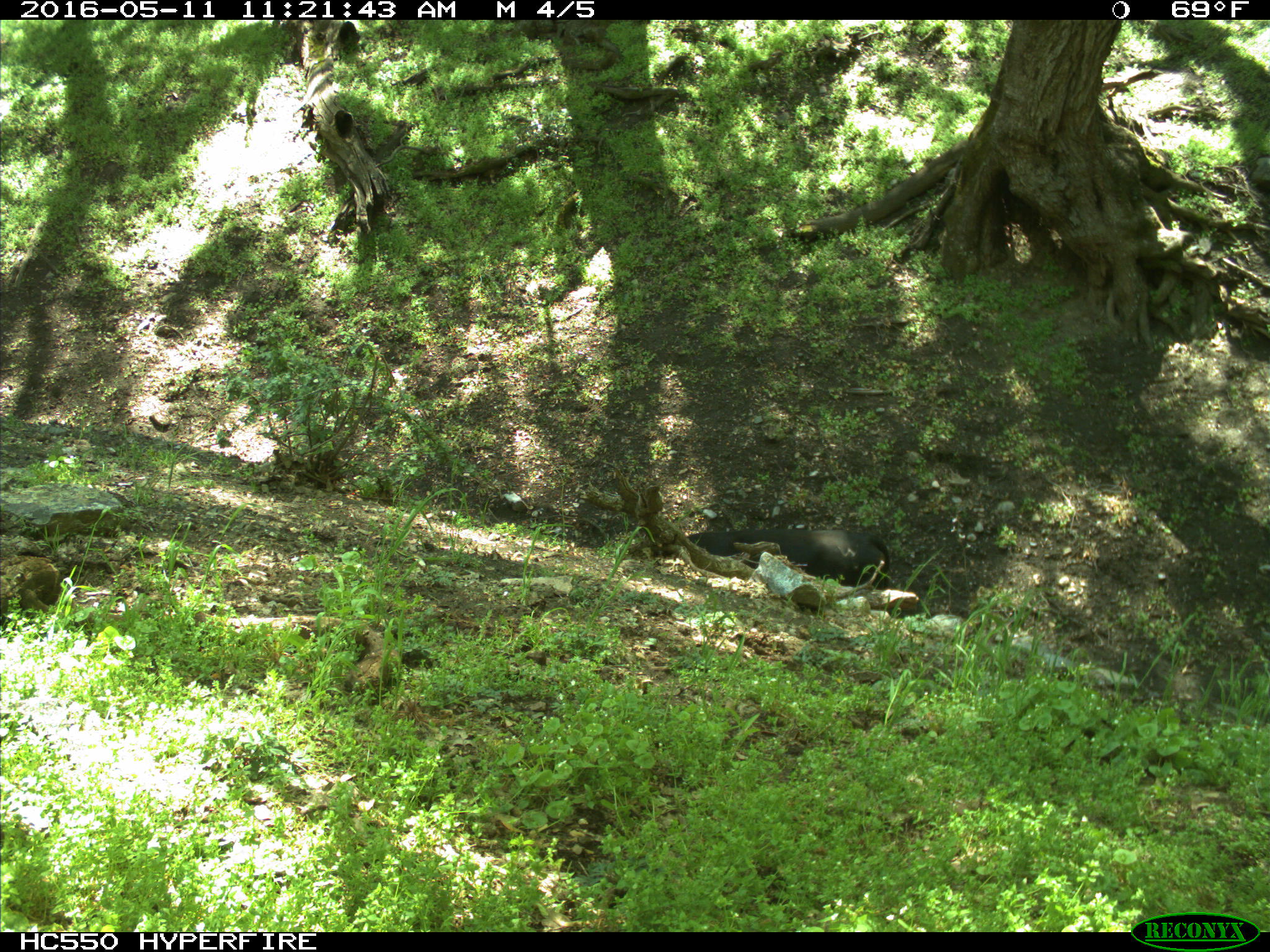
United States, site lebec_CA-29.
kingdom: Animalia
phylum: Chordata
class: Mammalia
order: Artiodactyla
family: Bovidae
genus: Bos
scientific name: Bos taurus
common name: domestic cow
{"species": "Bos taurus (domestic cow)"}